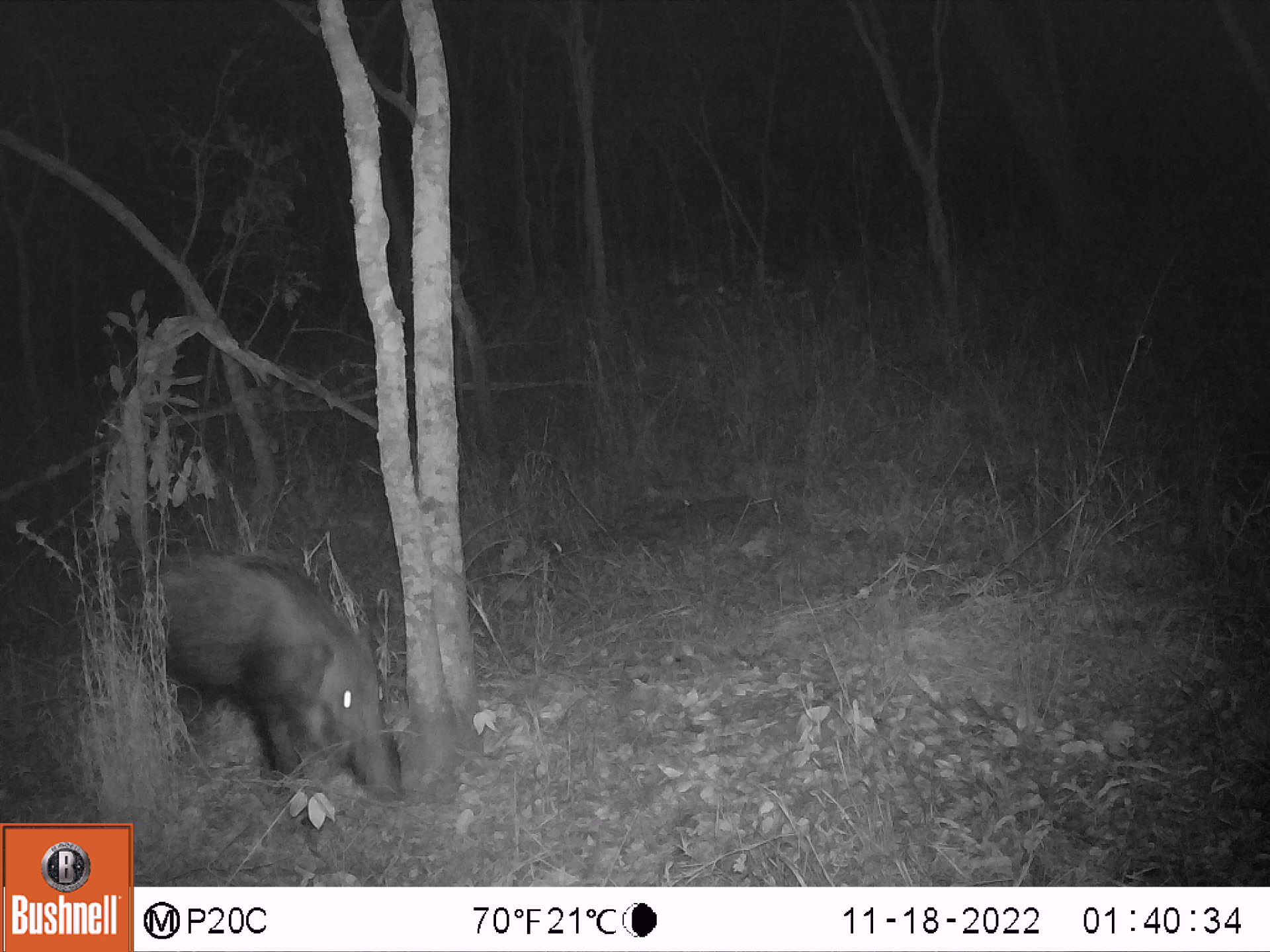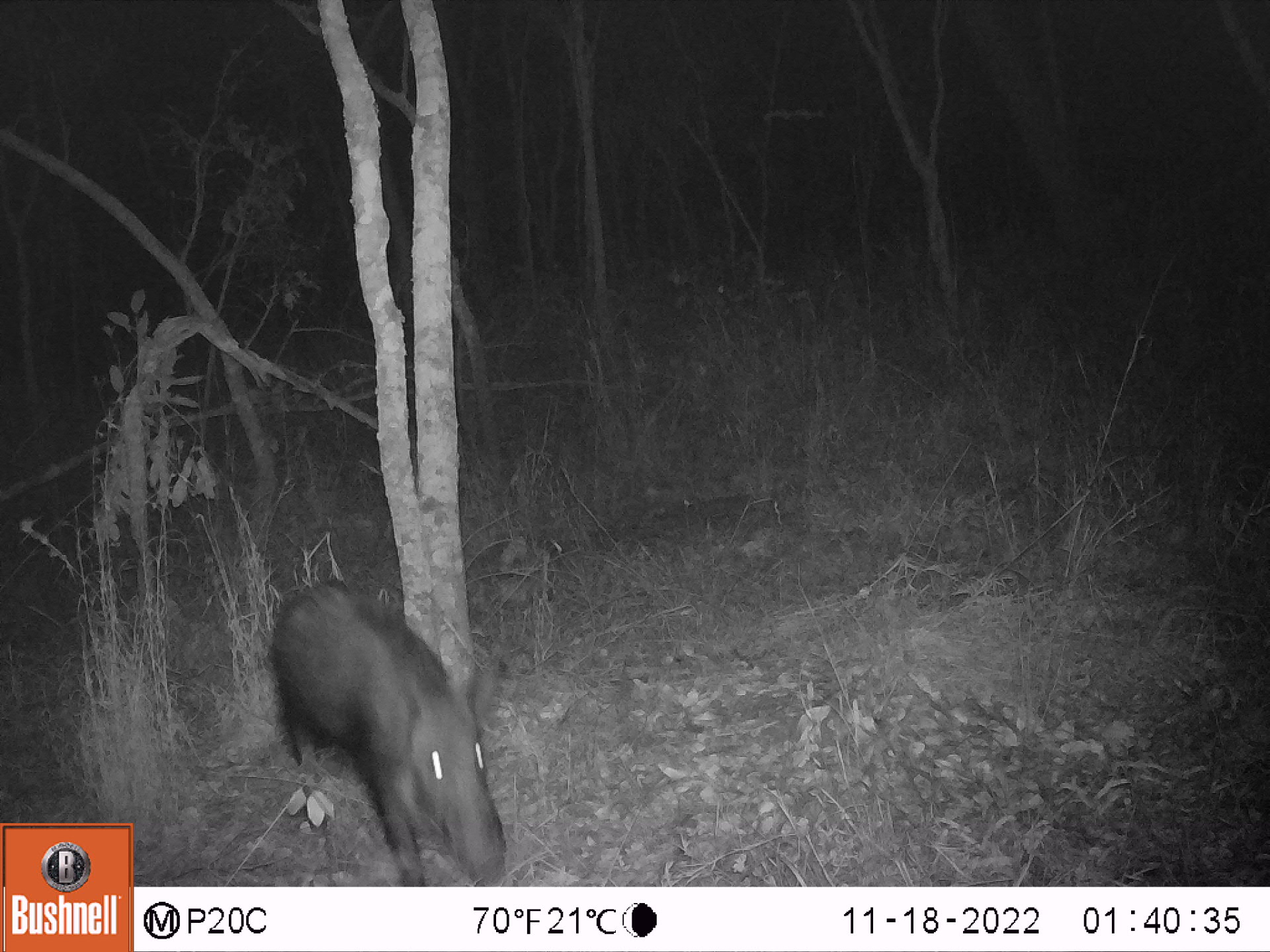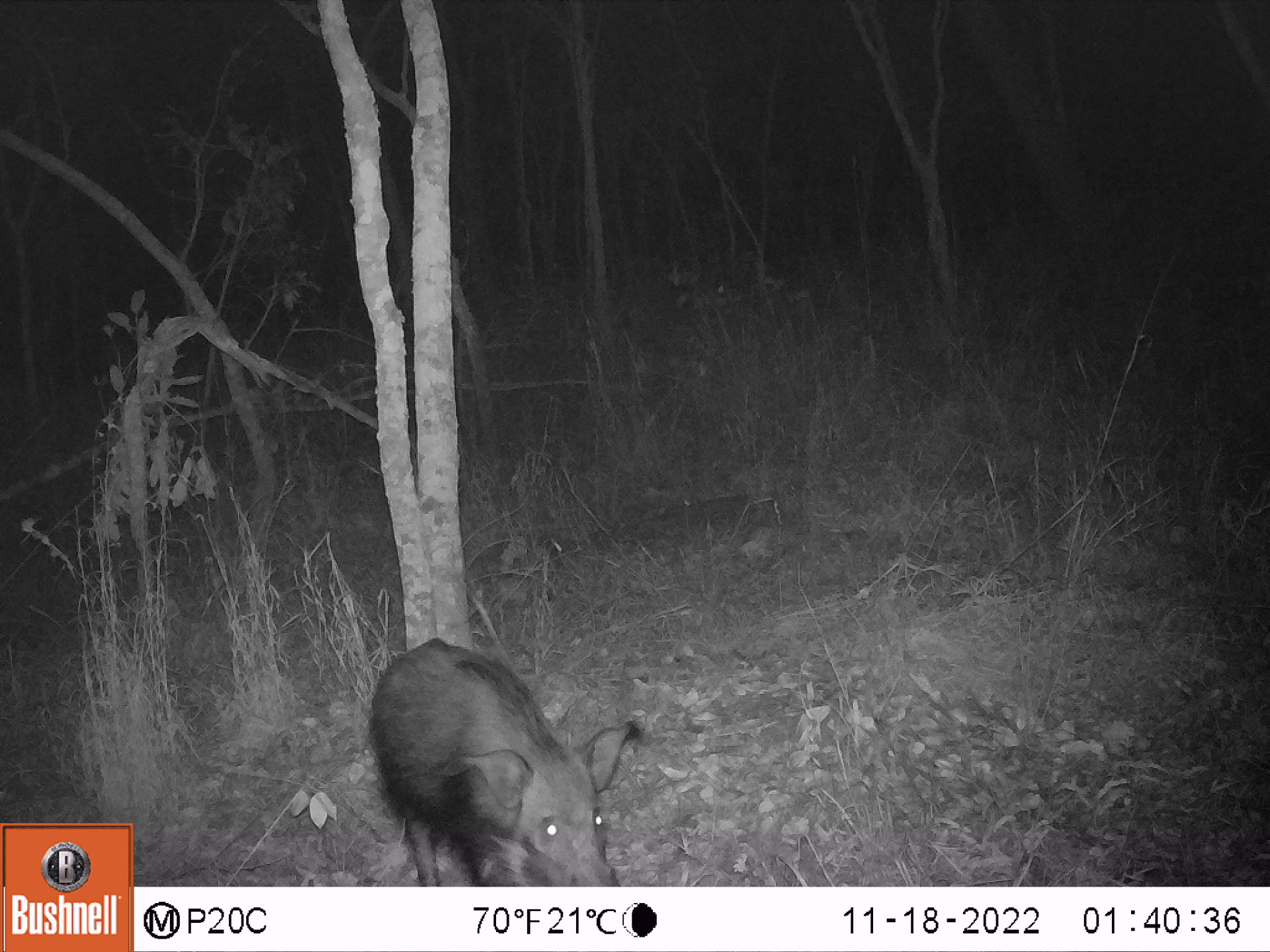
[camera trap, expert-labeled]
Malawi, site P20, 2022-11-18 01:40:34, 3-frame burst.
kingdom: Animalia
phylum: Chordata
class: Mammalia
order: Artiodactyla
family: Suidae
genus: Potamochoerus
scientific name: Potamochoerus larvatus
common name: bushpig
Bushpig (Potamochoerus larvatus), count 1.